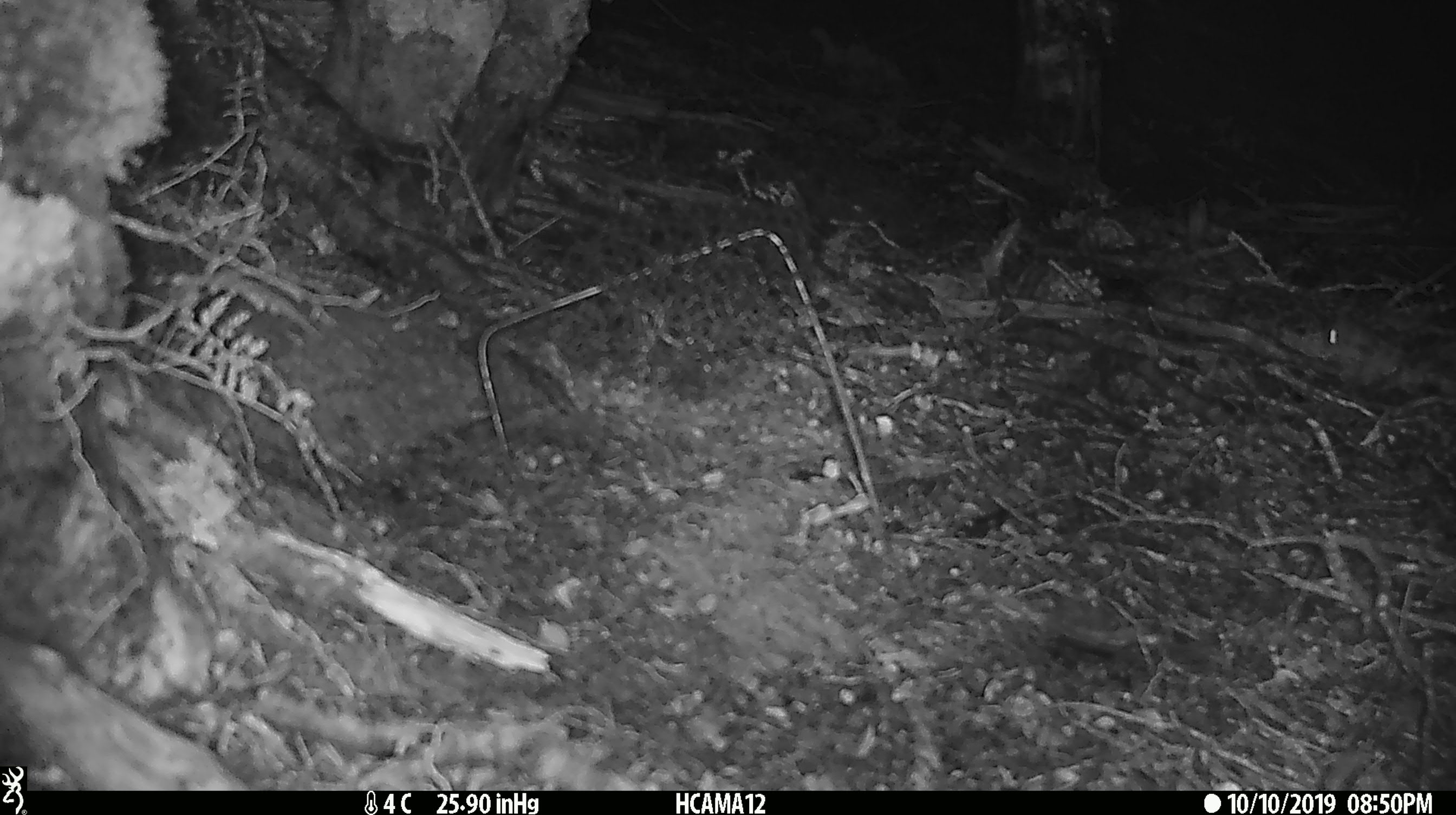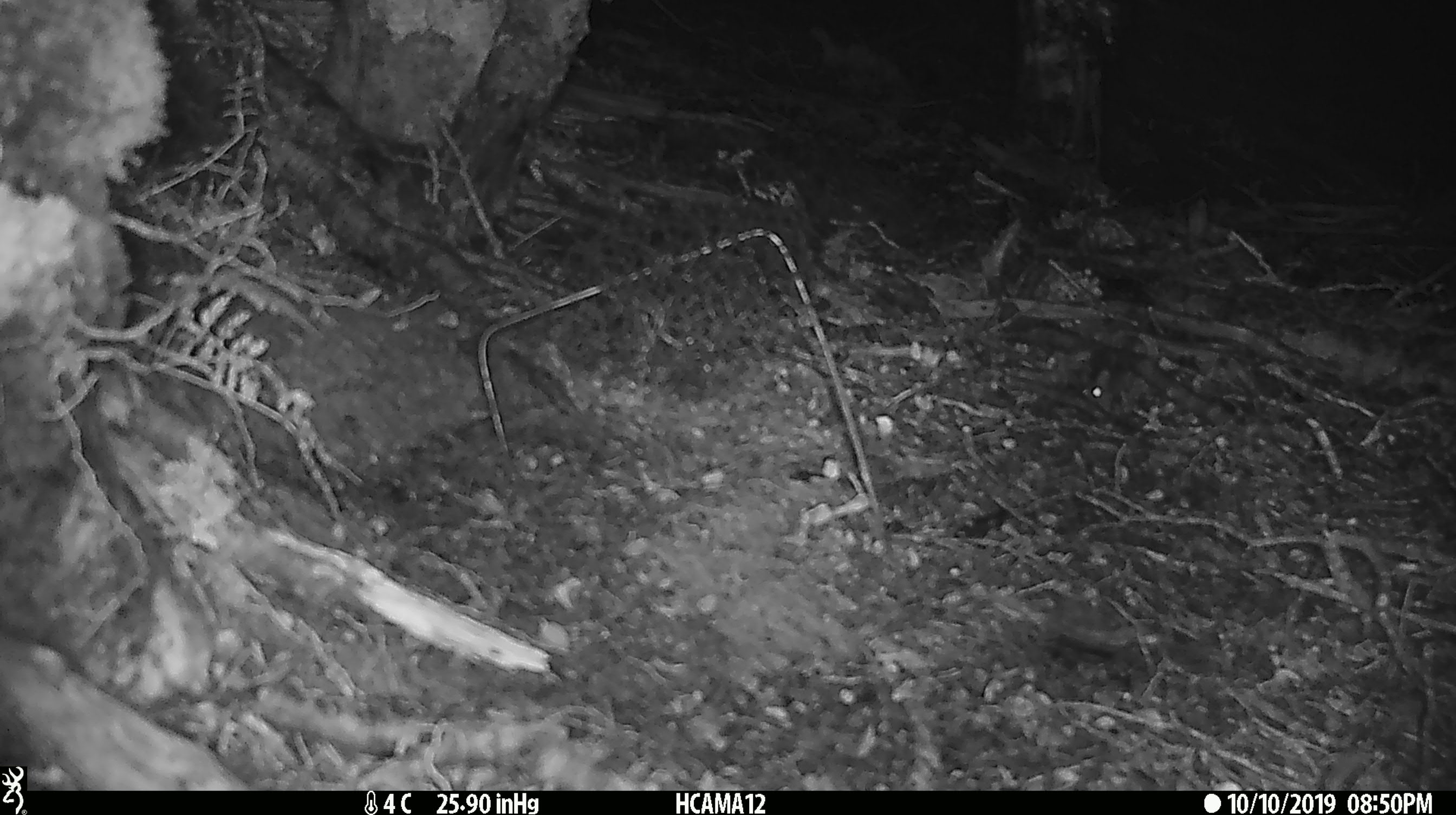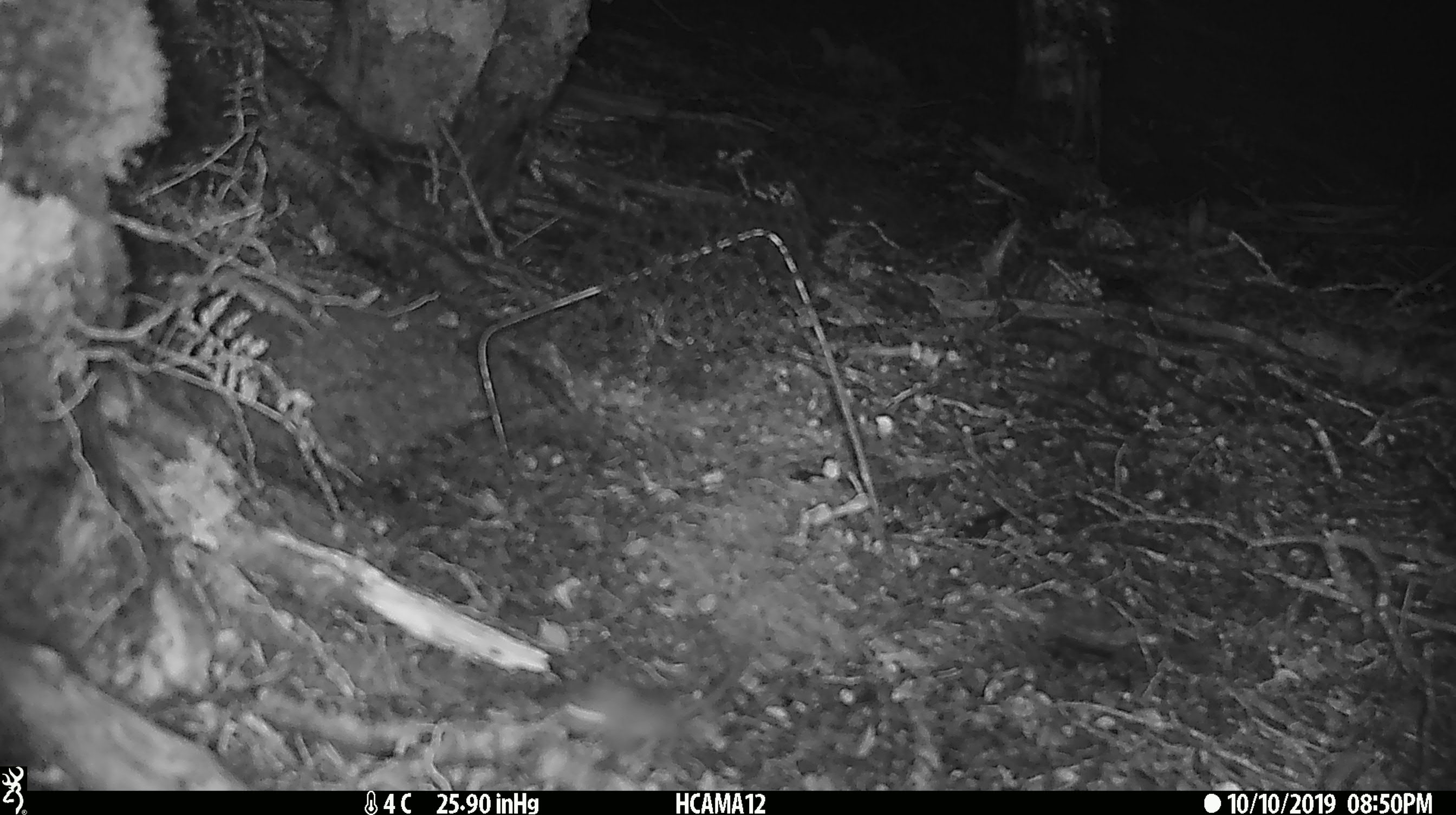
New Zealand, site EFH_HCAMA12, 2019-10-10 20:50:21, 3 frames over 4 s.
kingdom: Animalia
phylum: Chordata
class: Mammalia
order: Rodentia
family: Muridae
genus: Mus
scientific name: Mus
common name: mouse